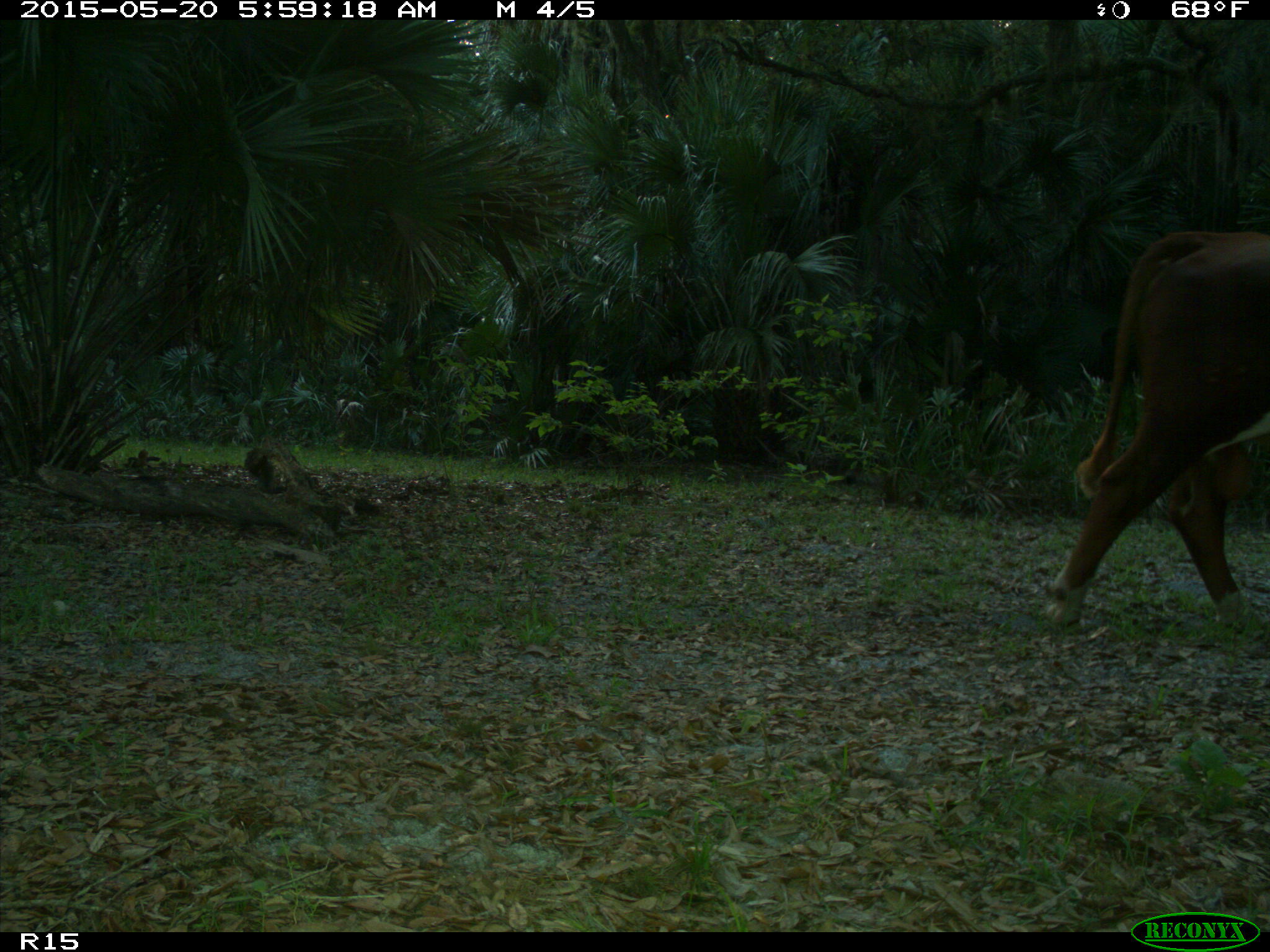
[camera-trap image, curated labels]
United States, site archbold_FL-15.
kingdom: Animalia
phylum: Chordata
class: Mammalia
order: Artiodactyla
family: Bovidae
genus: Bos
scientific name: Bos taurus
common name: domestic cow